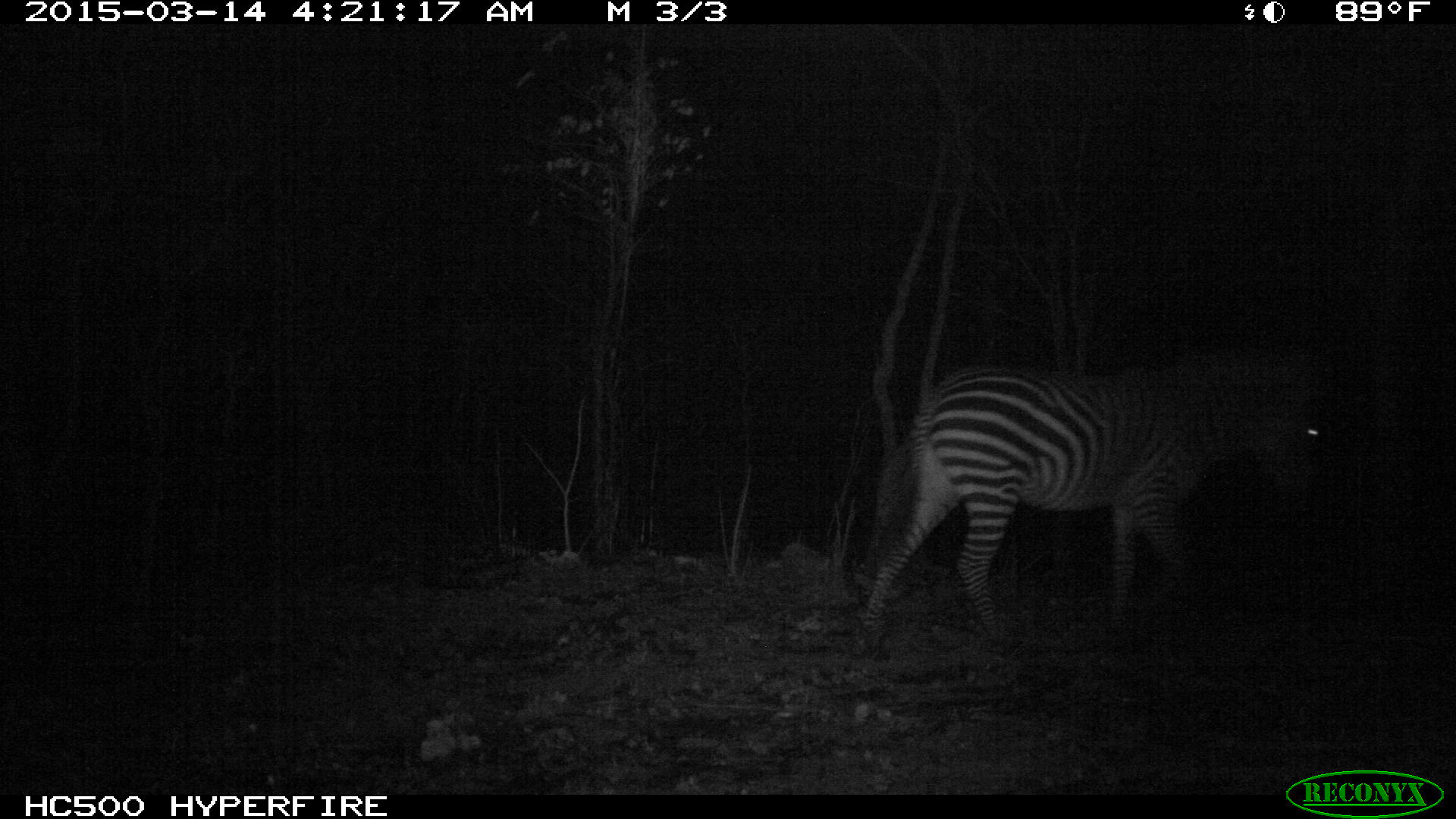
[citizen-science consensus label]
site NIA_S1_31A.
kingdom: Animalia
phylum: Chordata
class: Mammalia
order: Perissodactyla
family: Equidae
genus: Equus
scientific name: Equus quagga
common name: plains zebra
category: zebraplains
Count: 1.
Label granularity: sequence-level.